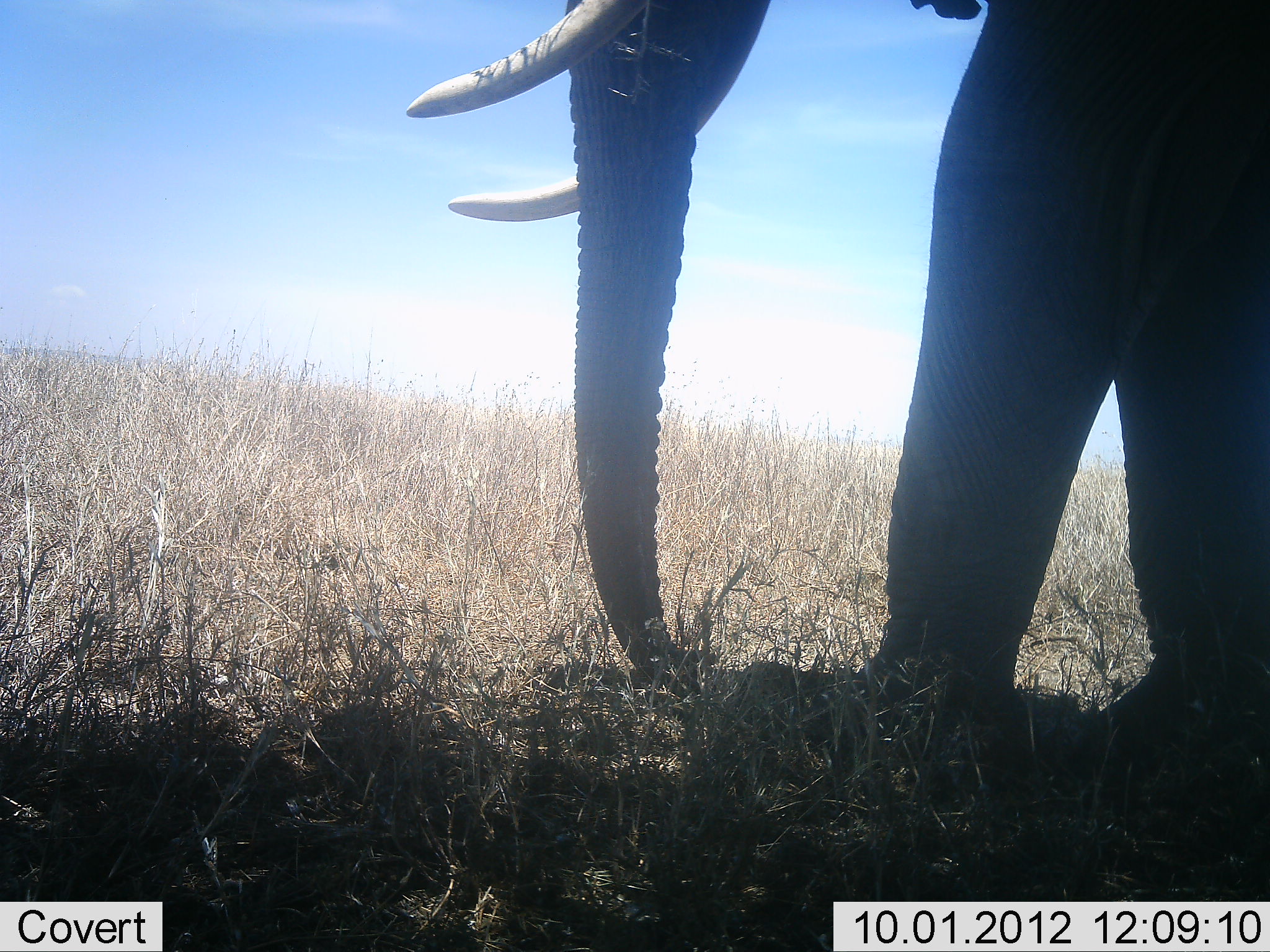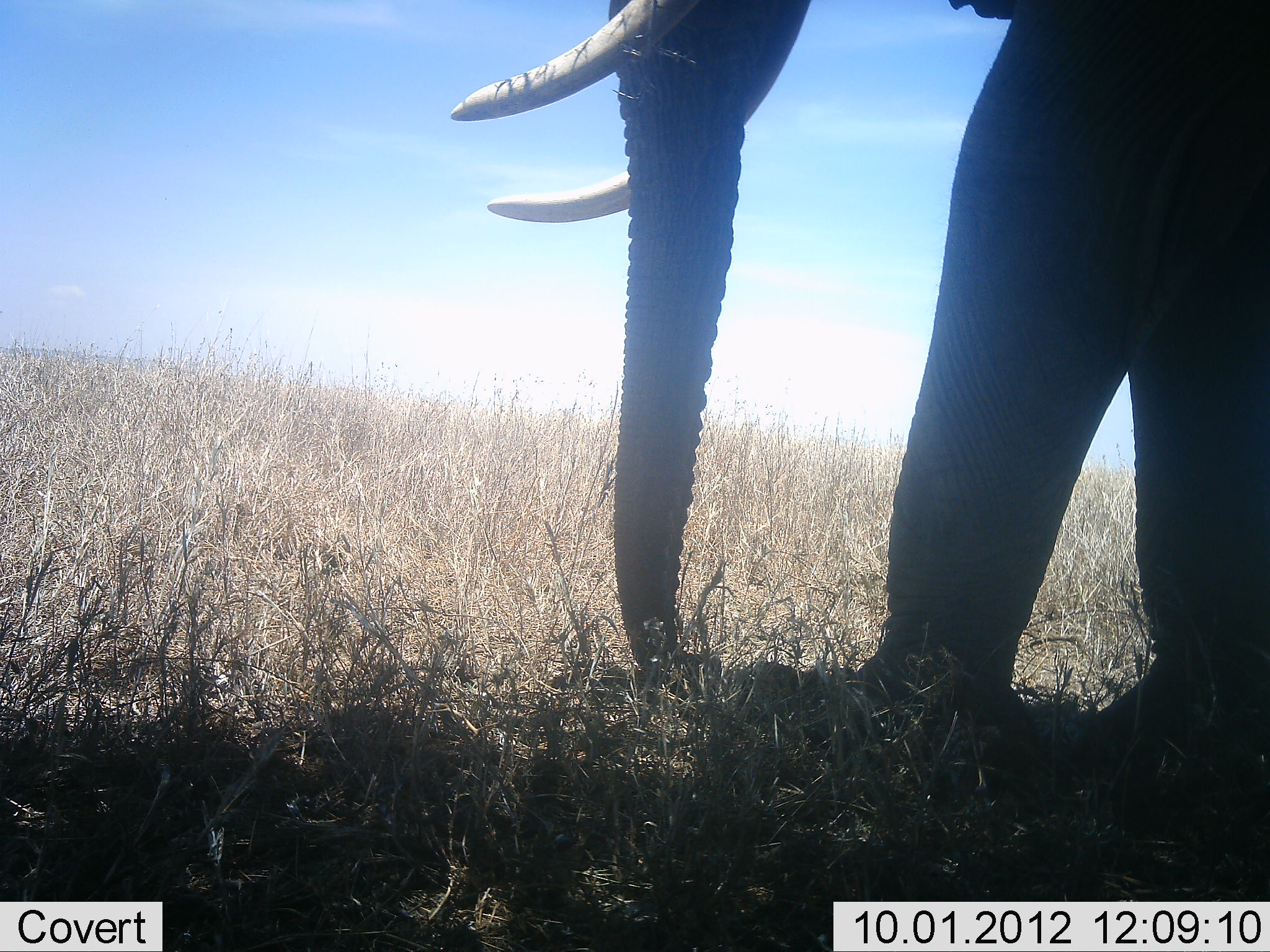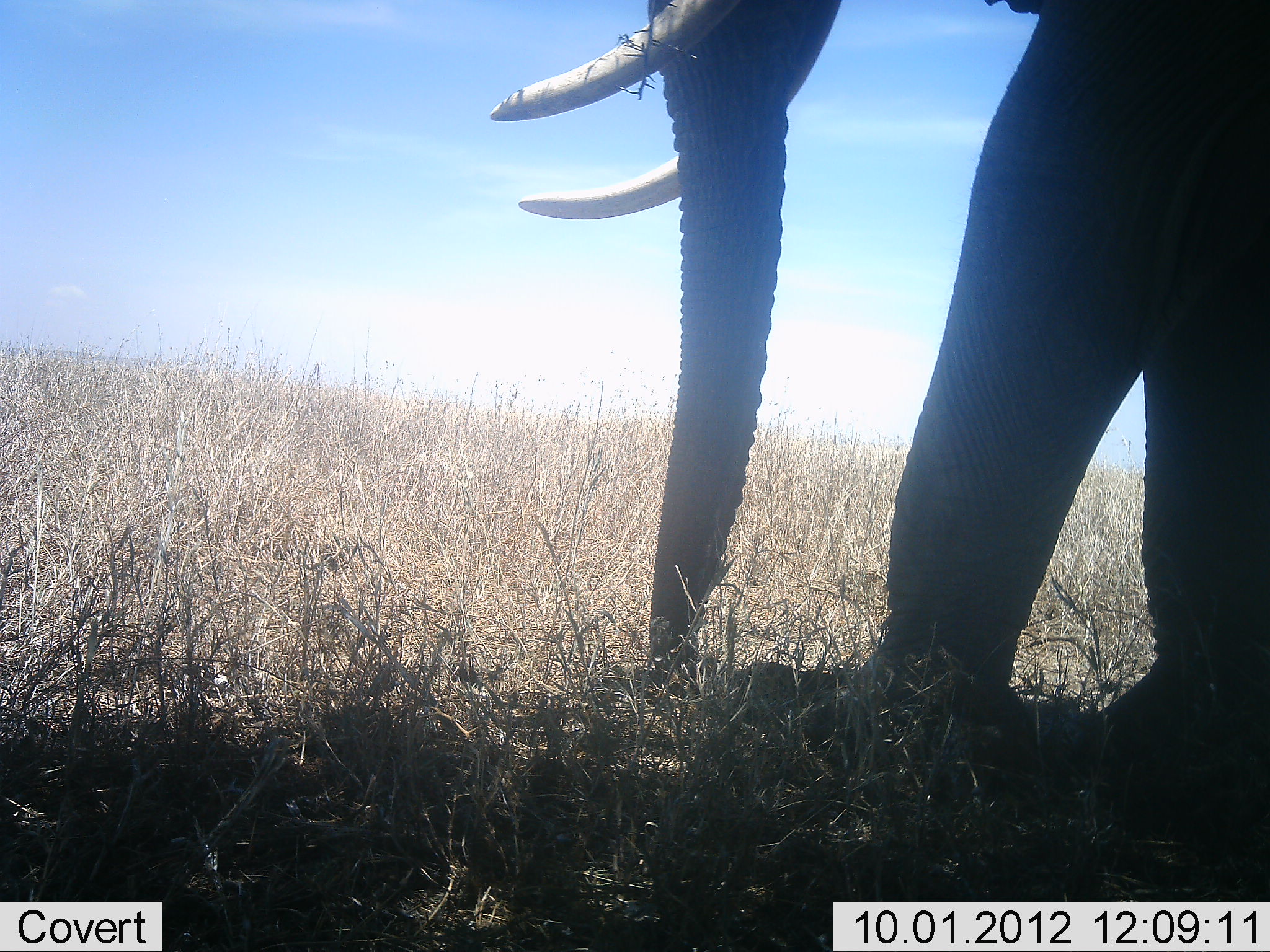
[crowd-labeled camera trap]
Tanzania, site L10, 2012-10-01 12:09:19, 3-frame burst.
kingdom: Animalia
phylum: Chordata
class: Mammalia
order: Proboscidea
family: Elephantidae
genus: Loxodonta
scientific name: Loxodonta africana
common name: african bush elephant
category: elephant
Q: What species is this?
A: Elephant (african bush elephant) (Loxodonta africana).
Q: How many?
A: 1.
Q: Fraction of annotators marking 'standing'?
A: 40%.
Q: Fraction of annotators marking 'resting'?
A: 0%.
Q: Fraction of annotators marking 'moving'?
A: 60%.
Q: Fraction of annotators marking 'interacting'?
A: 0%.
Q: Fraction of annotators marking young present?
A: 0%.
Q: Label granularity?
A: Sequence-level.